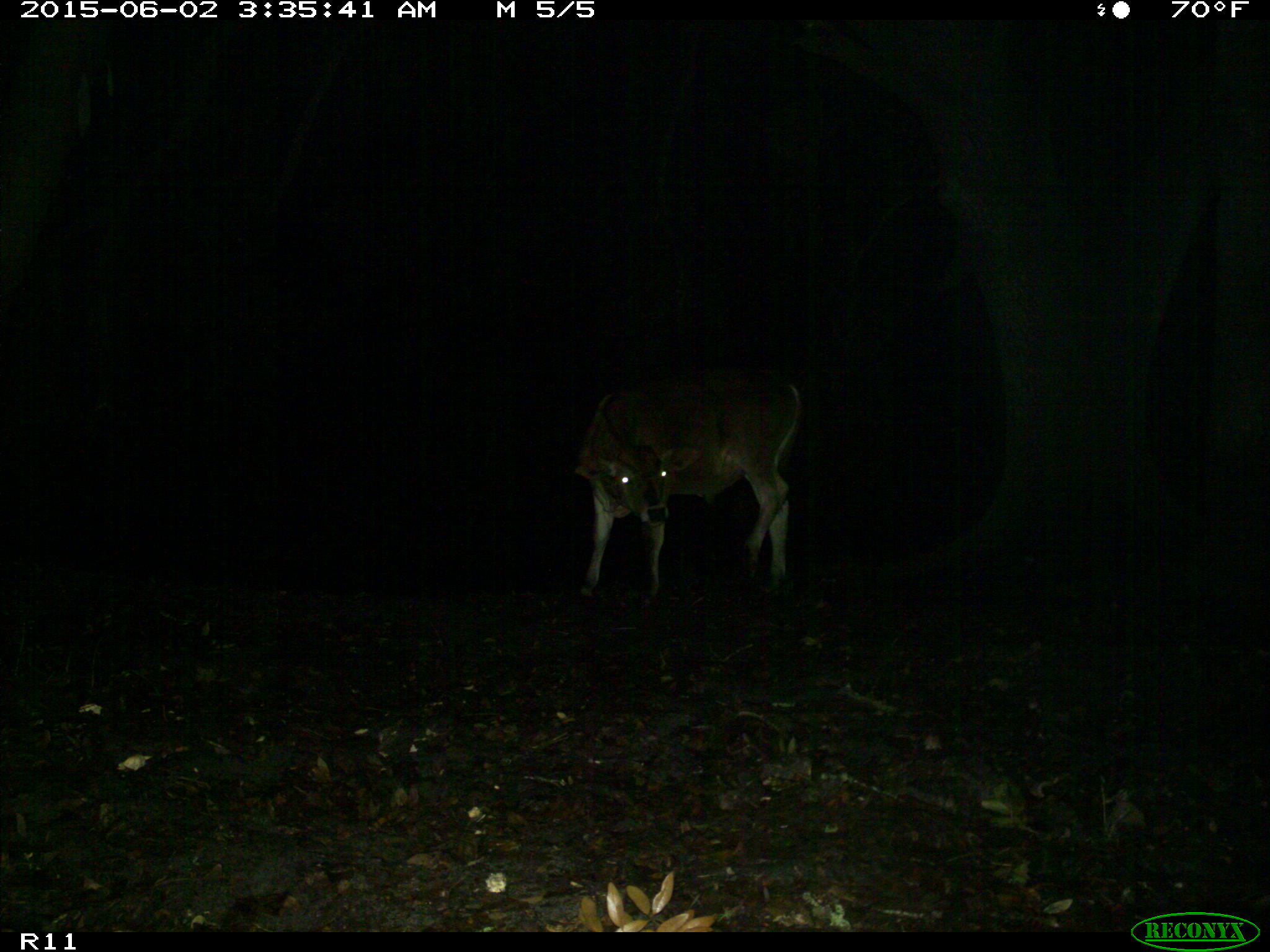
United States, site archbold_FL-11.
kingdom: Animalia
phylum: Chordata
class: Mammalia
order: Artiodactyla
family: Bovidae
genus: Bos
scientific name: Bos taurus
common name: domestic cow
Bos taurus (domestic cow).